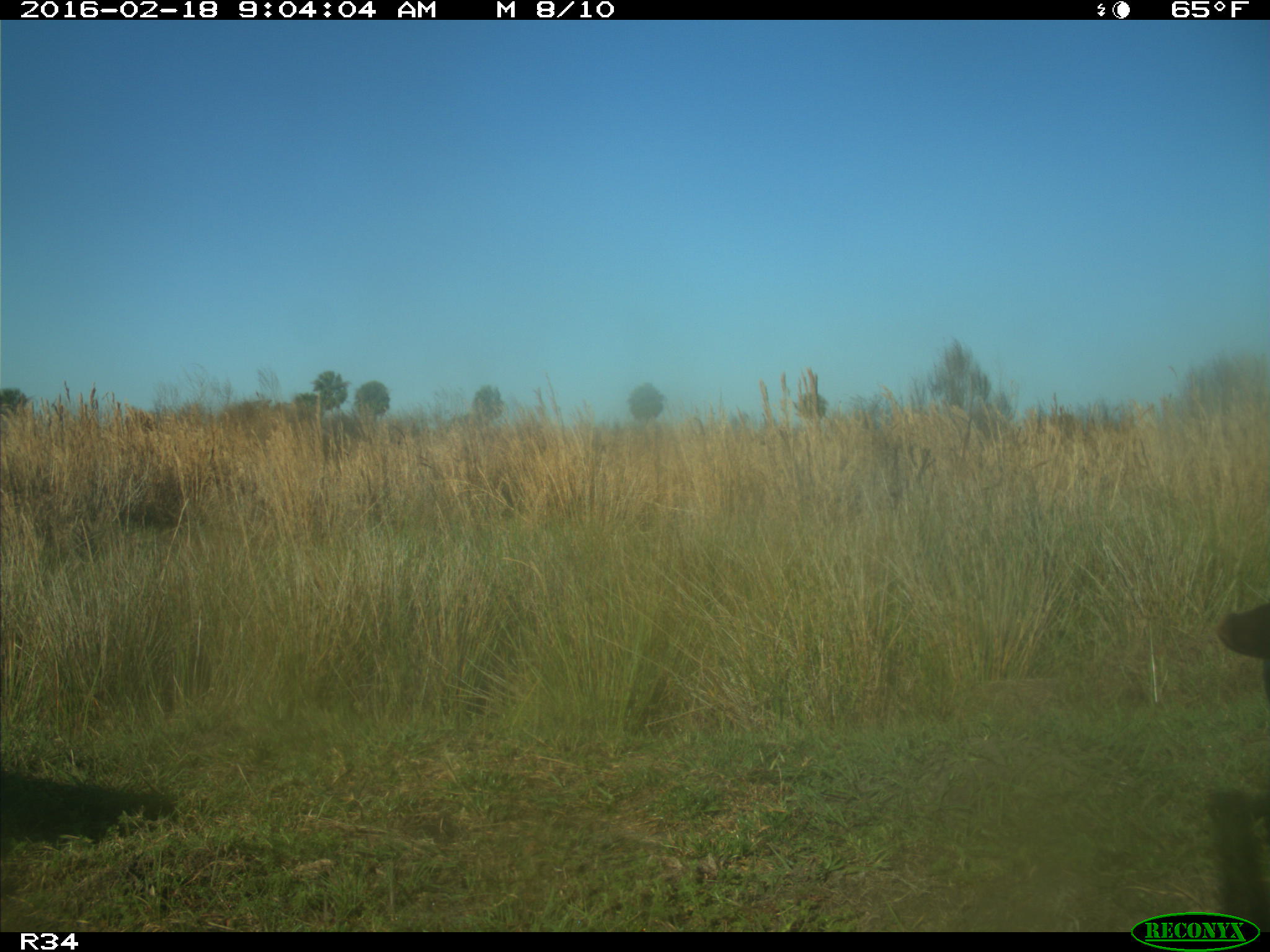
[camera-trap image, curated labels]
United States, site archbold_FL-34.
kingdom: Animalia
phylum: Chordata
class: Mammalia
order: Artiodactyla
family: Bovidae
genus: Bos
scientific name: Bos taurus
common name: domestic cow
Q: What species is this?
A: Bos taurus (domestic cow).